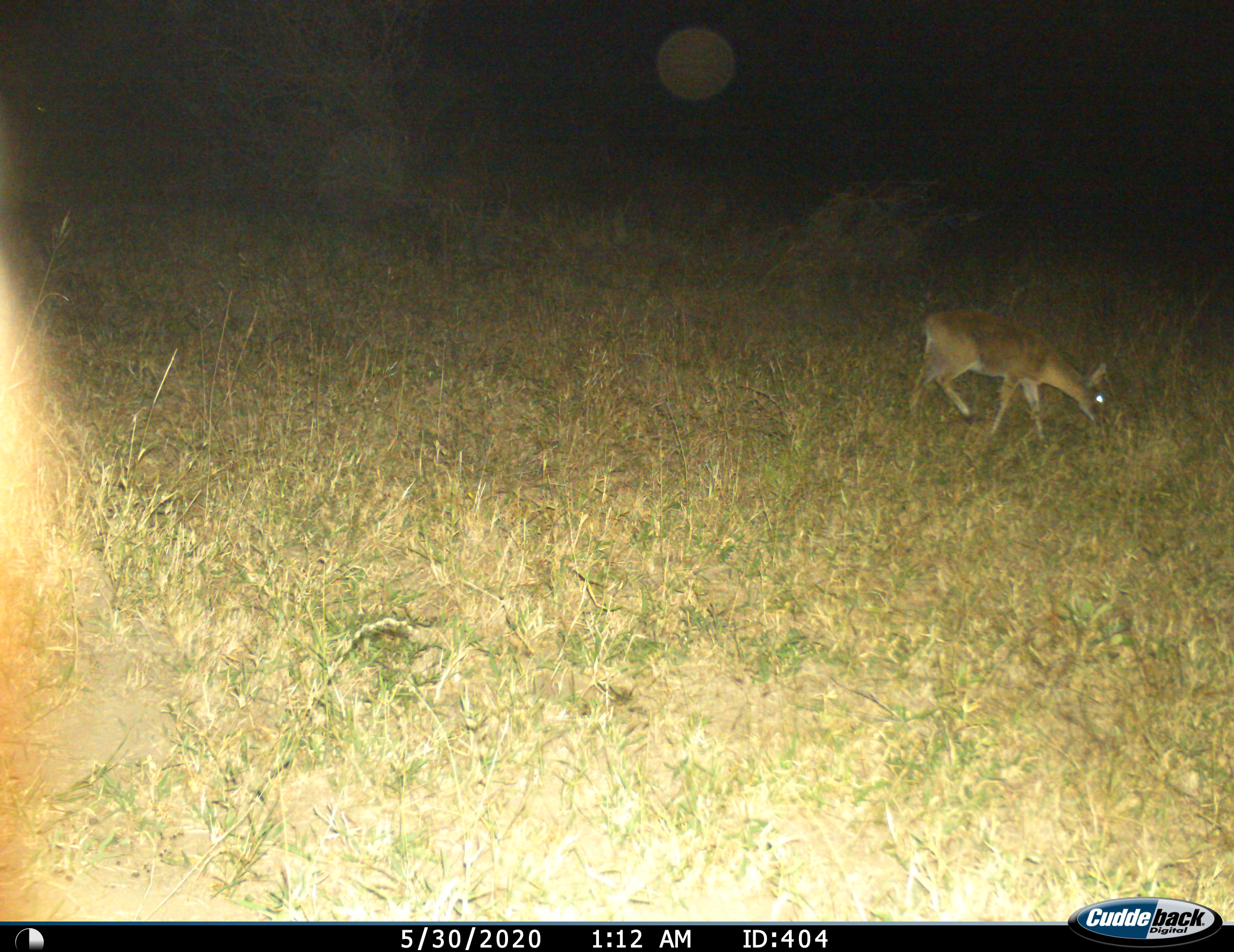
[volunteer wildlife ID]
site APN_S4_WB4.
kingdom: Animalia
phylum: Chordata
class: Mammalia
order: Artiodactyla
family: Bovidae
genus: Sylvicapra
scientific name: Sylvicapra grimmia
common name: common duiker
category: duikercommongrey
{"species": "duikercommongrey (common duiker) (Sylvicapra grimmia)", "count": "1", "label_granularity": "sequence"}